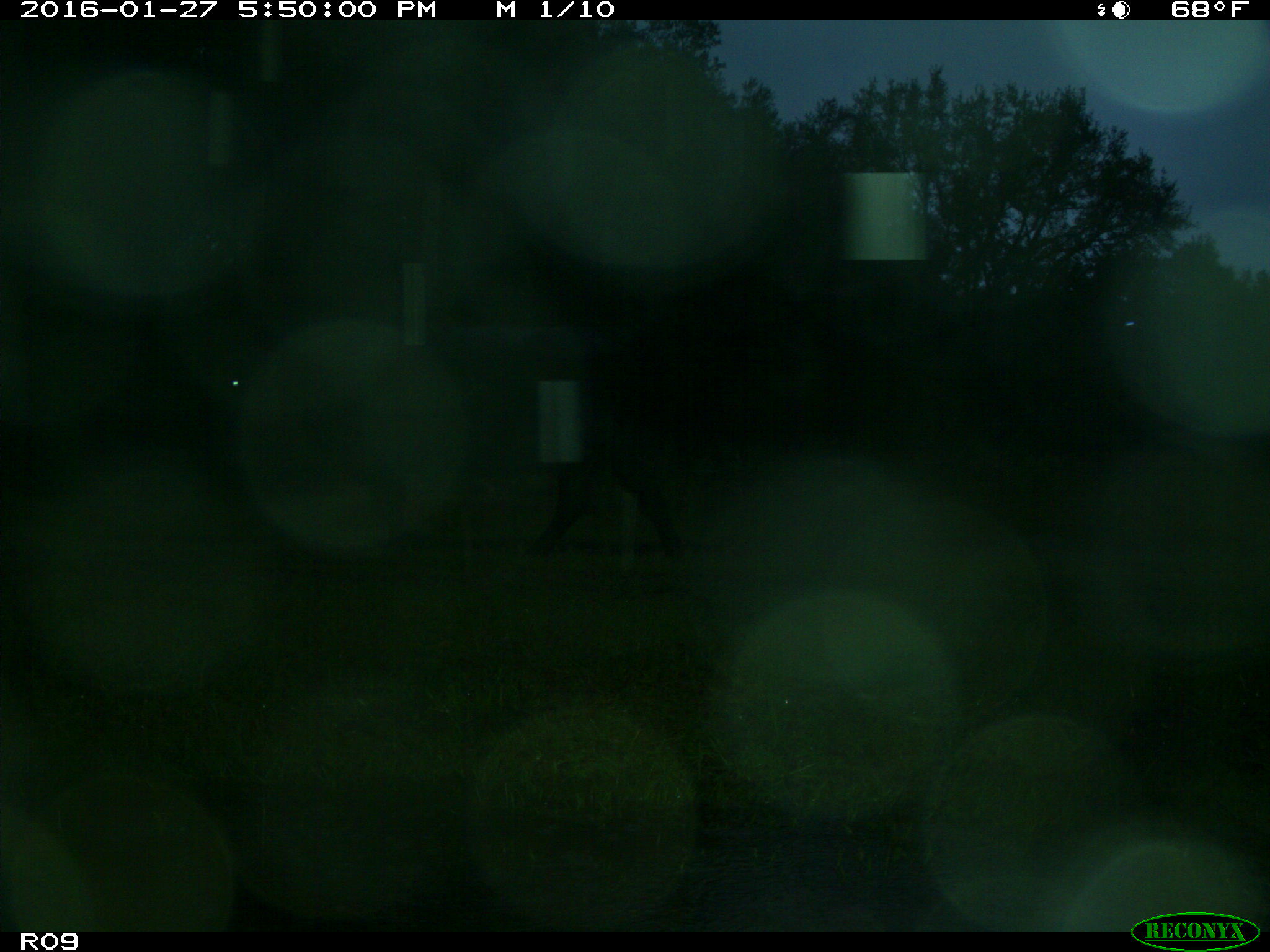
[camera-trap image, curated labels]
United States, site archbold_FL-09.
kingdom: Animalia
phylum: Chordata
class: Mammalia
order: Artiodactyla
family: Bovidae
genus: Bos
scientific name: Bos taurus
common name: domestic cow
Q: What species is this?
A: Bos taurus (domestic cow).